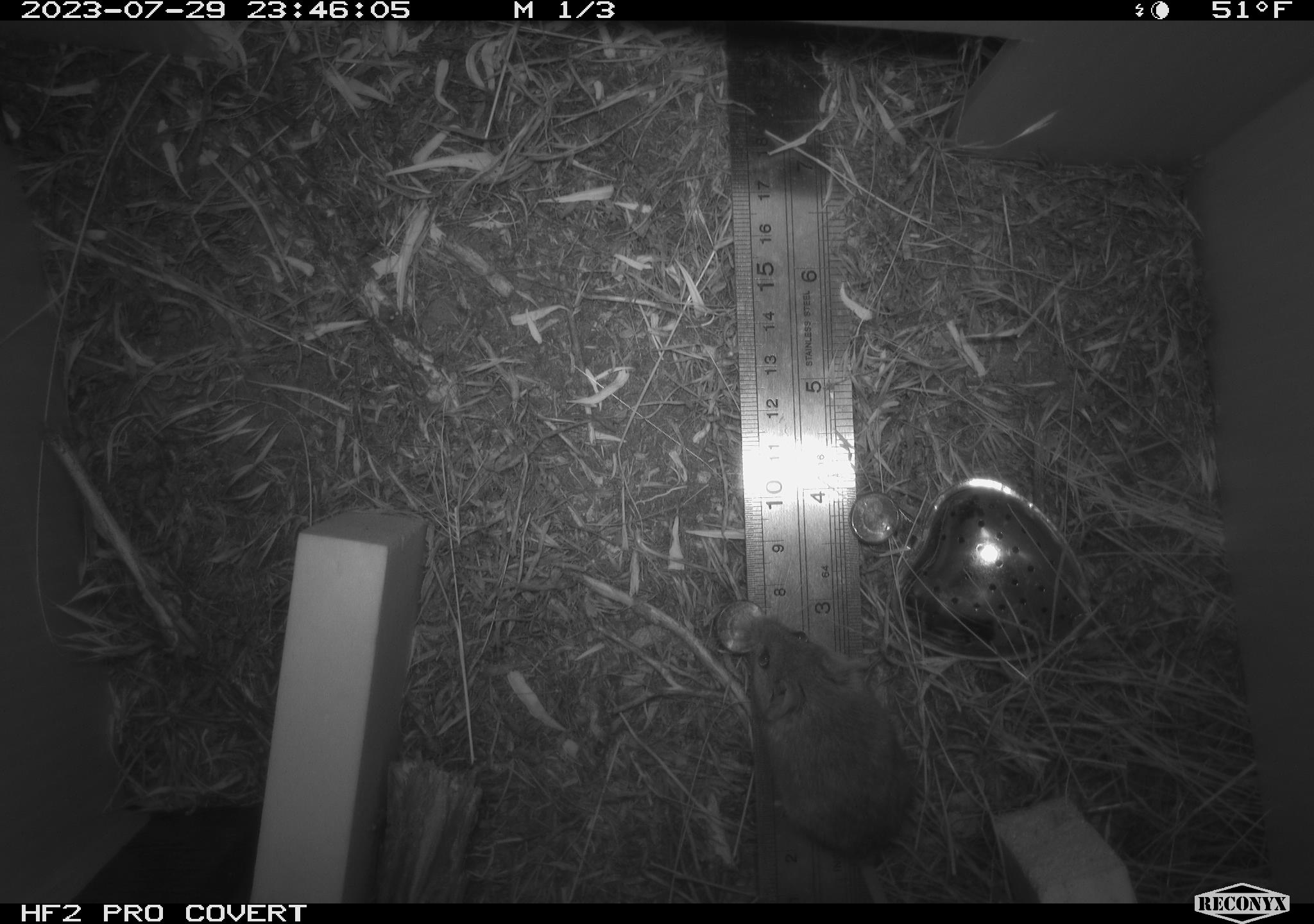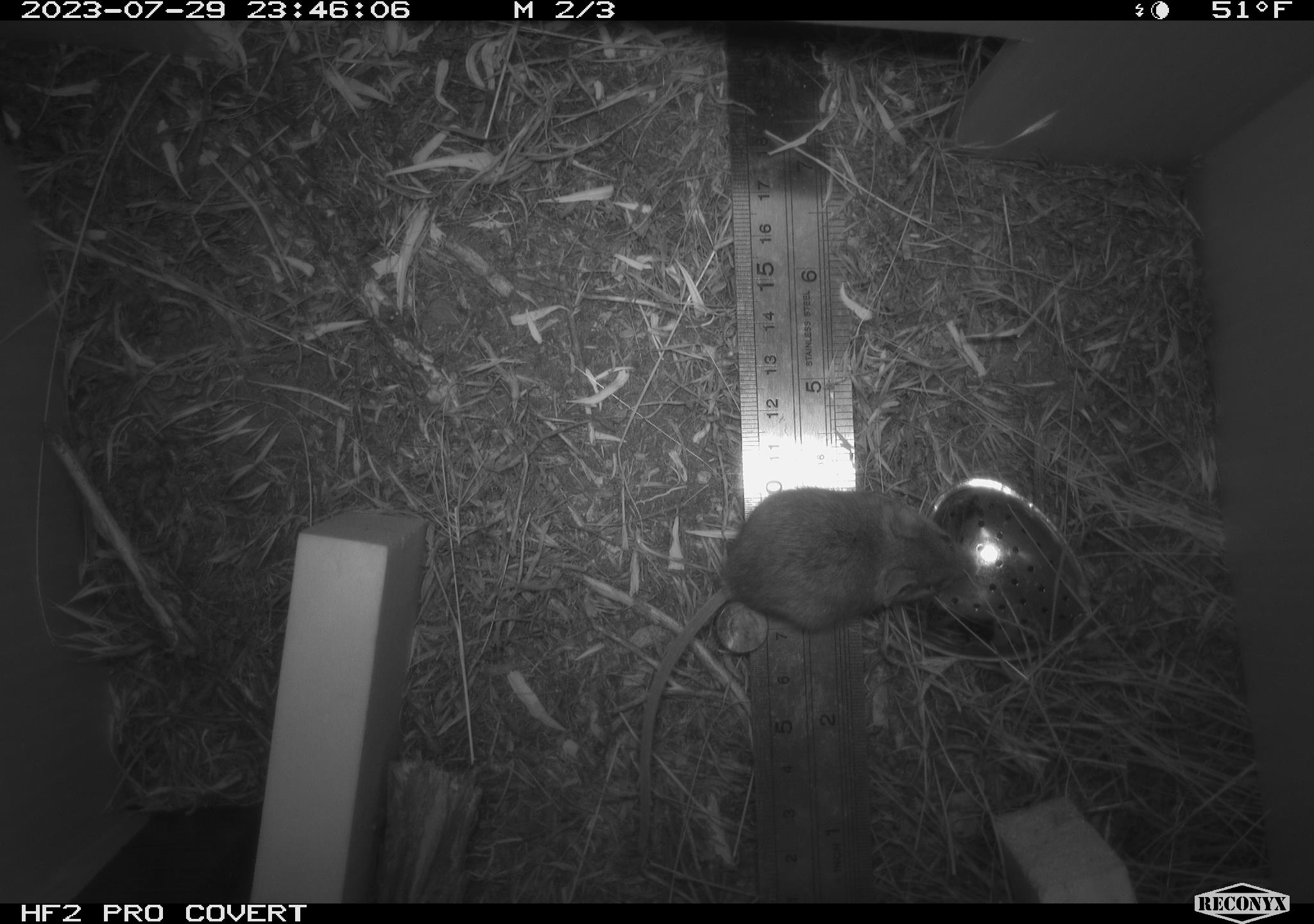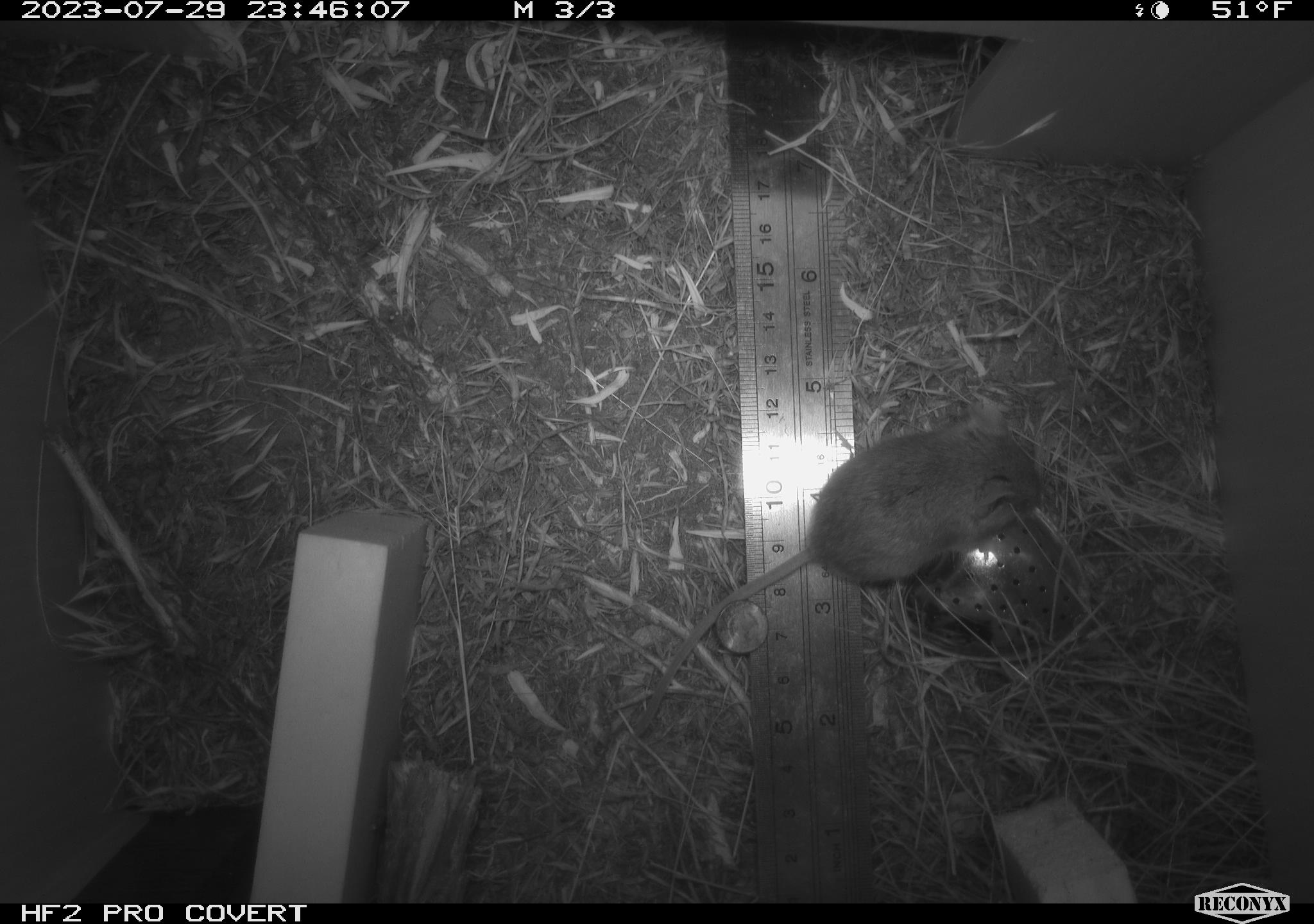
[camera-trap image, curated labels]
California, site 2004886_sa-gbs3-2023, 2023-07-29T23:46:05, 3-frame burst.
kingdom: Animalia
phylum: Chordata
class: Mammalia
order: Rodentia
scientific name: Rodentia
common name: mouse species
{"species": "mouse species (Rodentia)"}